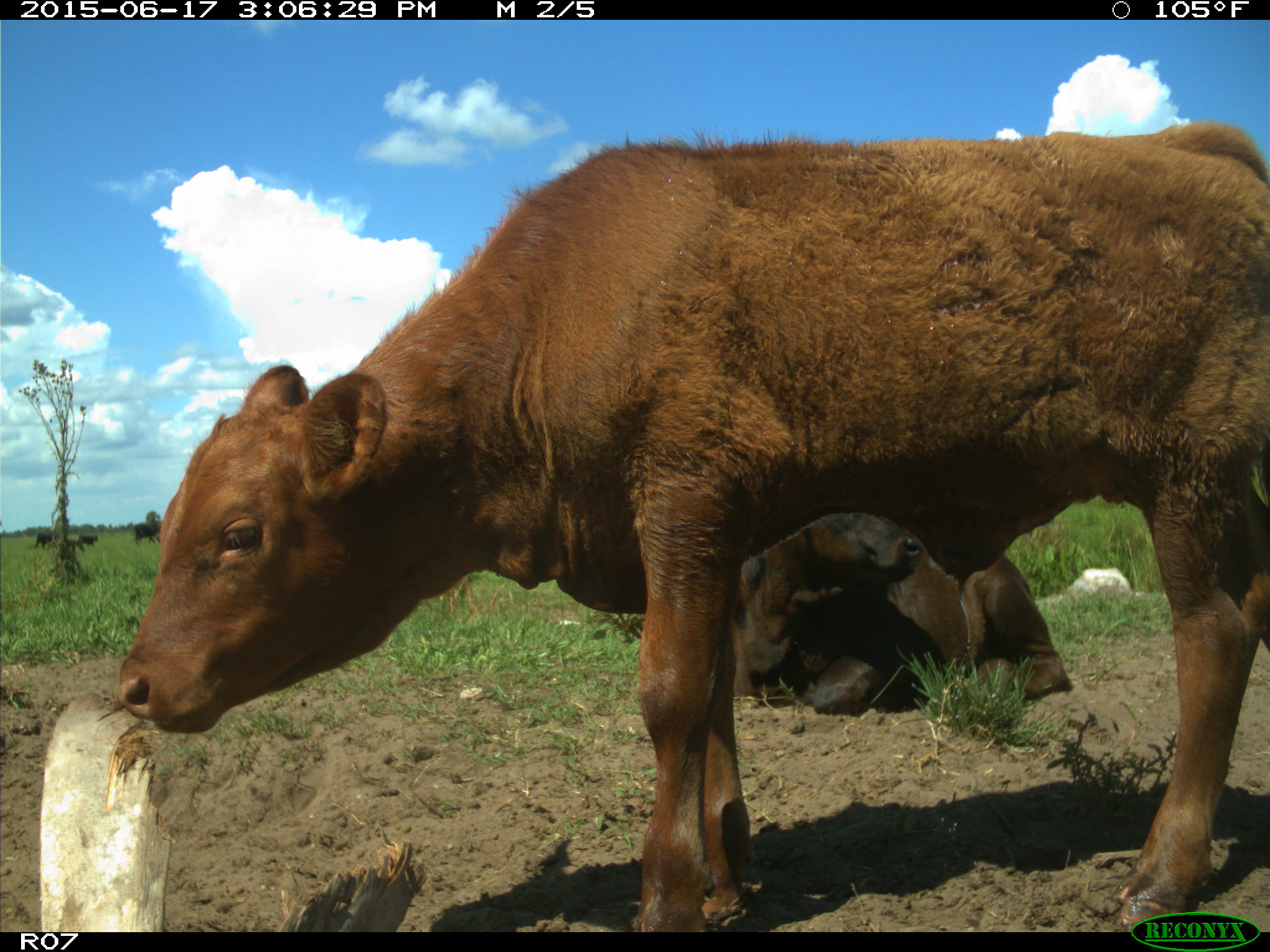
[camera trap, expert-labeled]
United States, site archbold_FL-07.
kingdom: Animalia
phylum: Chordata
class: Mammalia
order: Artiodactyla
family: Bovidae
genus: Bos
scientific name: Bos taurus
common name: domestic cow